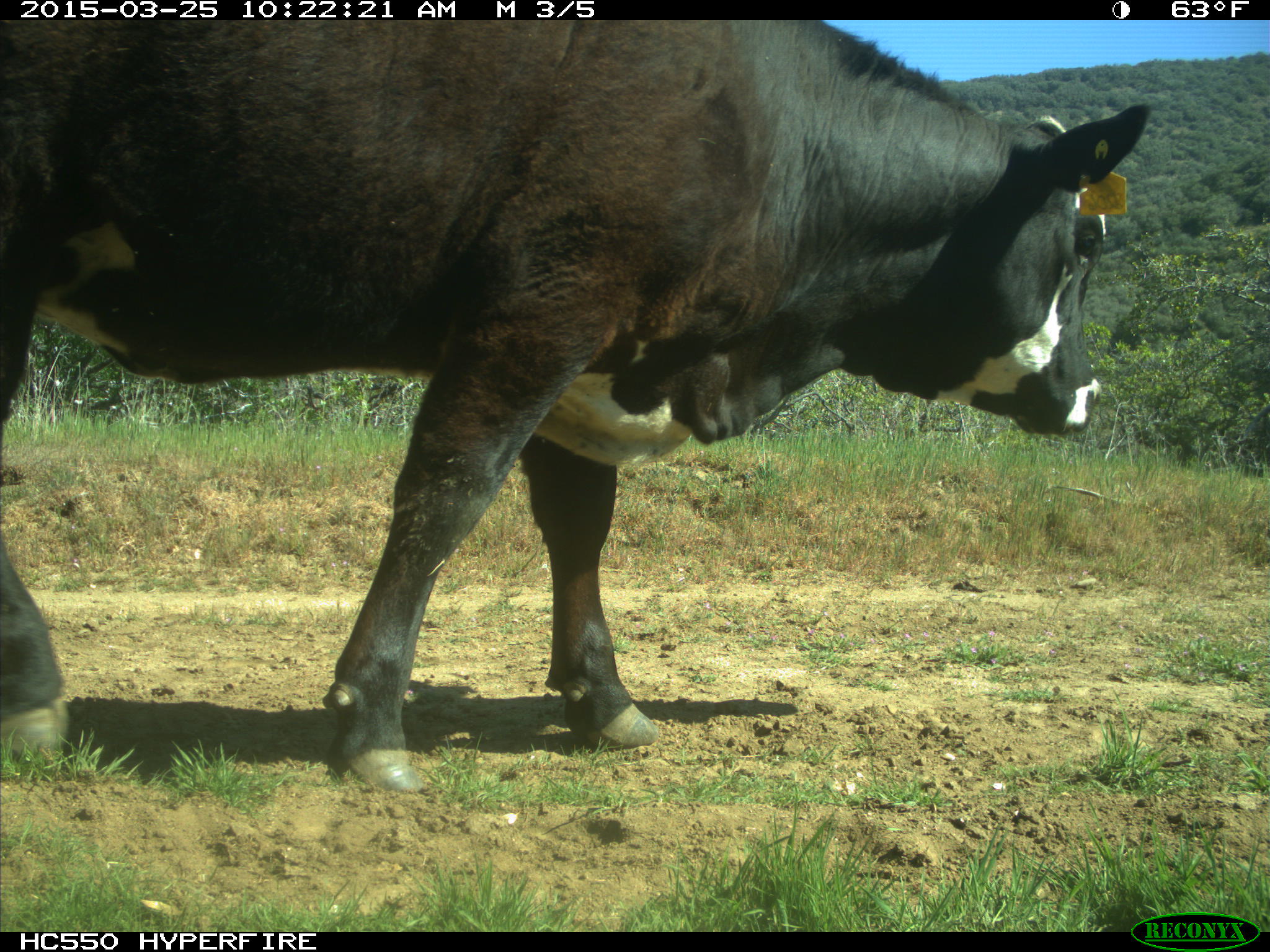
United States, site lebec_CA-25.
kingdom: Animalia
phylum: Chordata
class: Mammalia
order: Artiodactyla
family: Bovidae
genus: Bos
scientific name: Bos taurus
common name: domestic cow